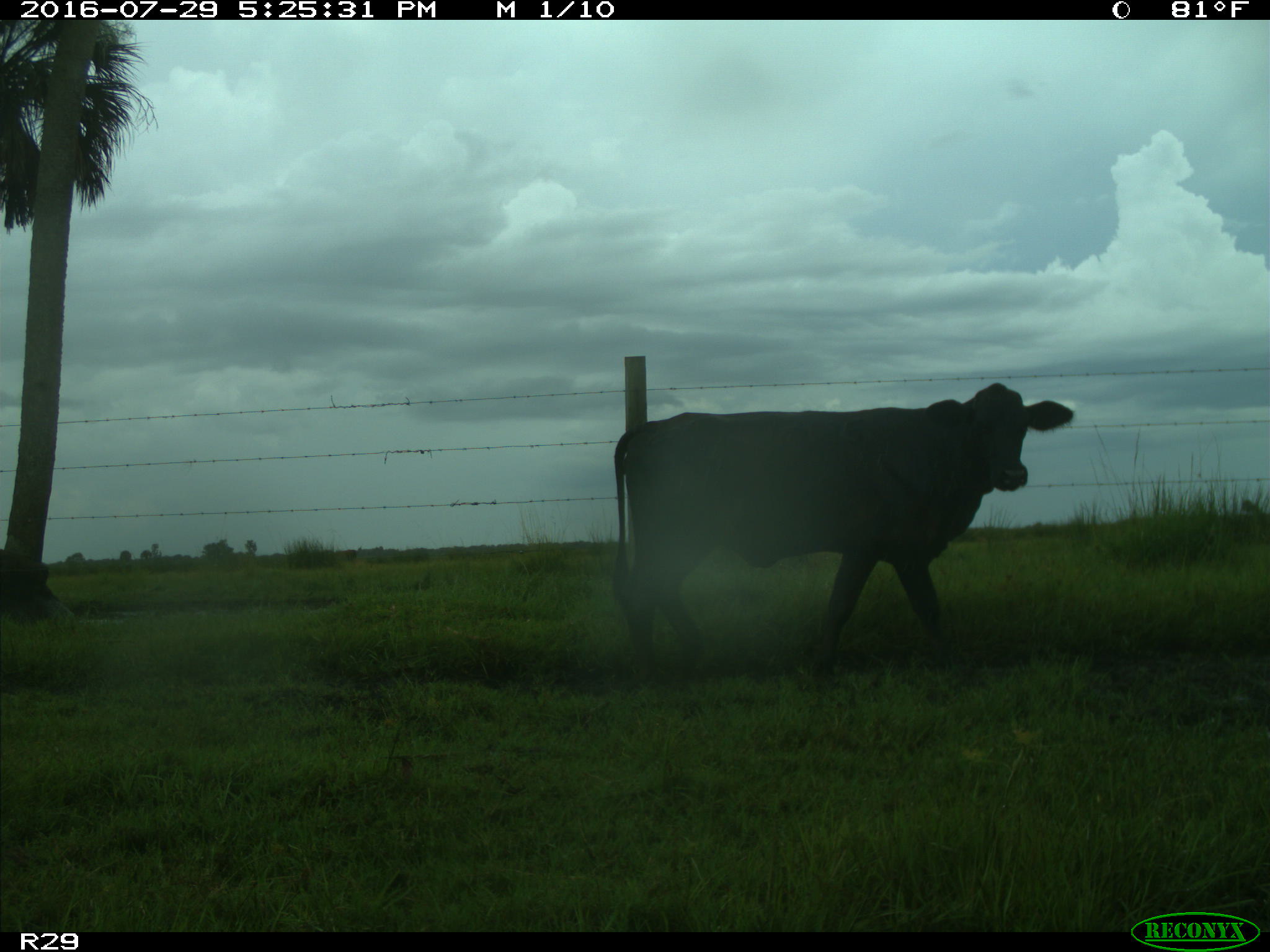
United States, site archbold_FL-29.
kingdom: Animalia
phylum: Chordata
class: Mammalia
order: Artiodactyla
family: Bovidae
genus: Bos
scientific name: Bos taurus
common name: domestic cow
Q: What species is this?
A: Bos taurus (domestic cow).